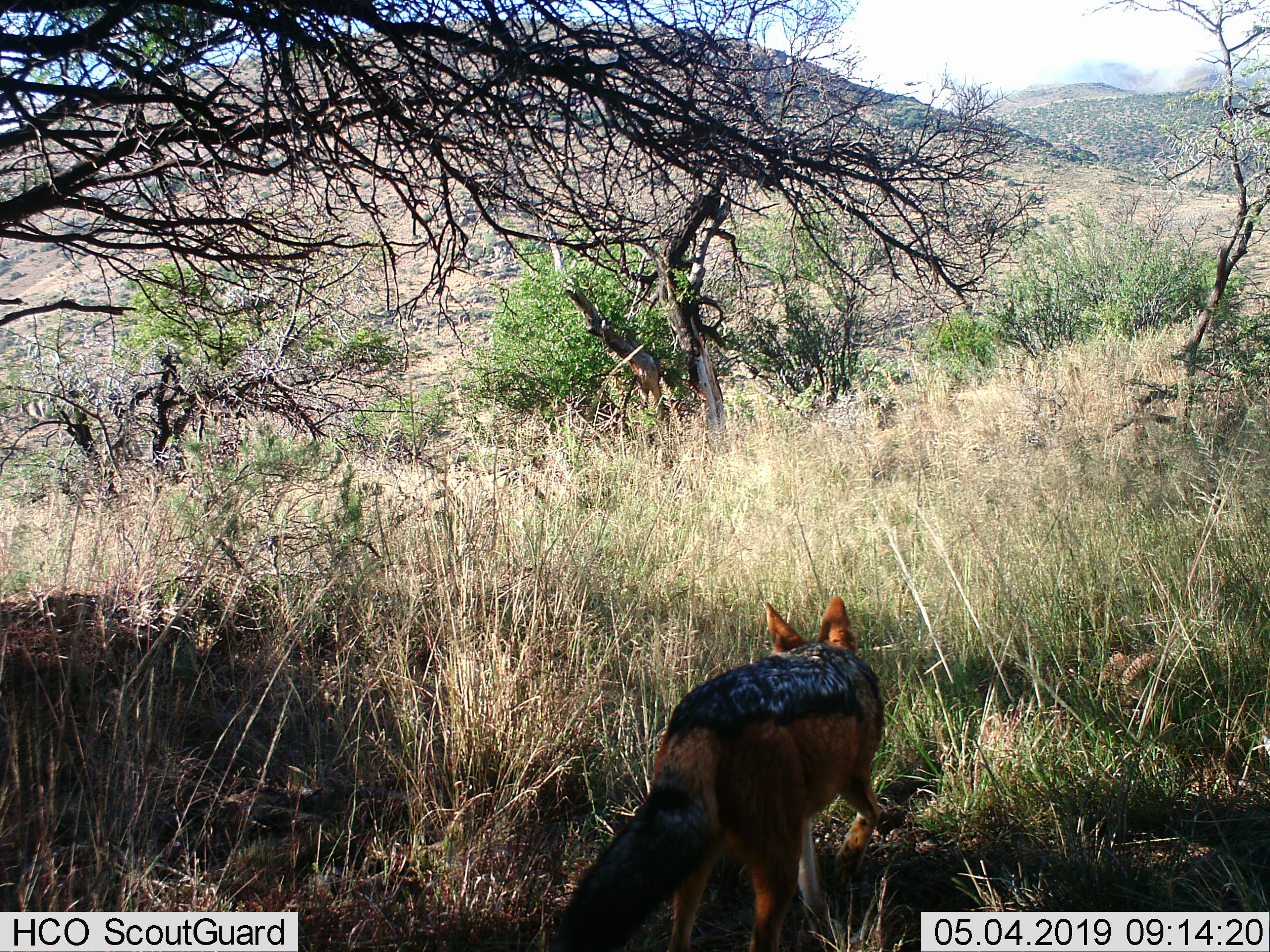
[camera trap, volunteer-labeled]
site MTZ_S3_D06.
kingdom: Animalia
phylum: Chordata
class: Mammalia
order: Carnivora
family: Canidae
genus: Lupulella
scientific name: Lupulella mesomelas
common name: black-backed jackal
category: jackalblackbacked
Jackalblackbacked (black-backed jackal) (Lupulella mesomelas), count 1. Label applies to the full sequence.